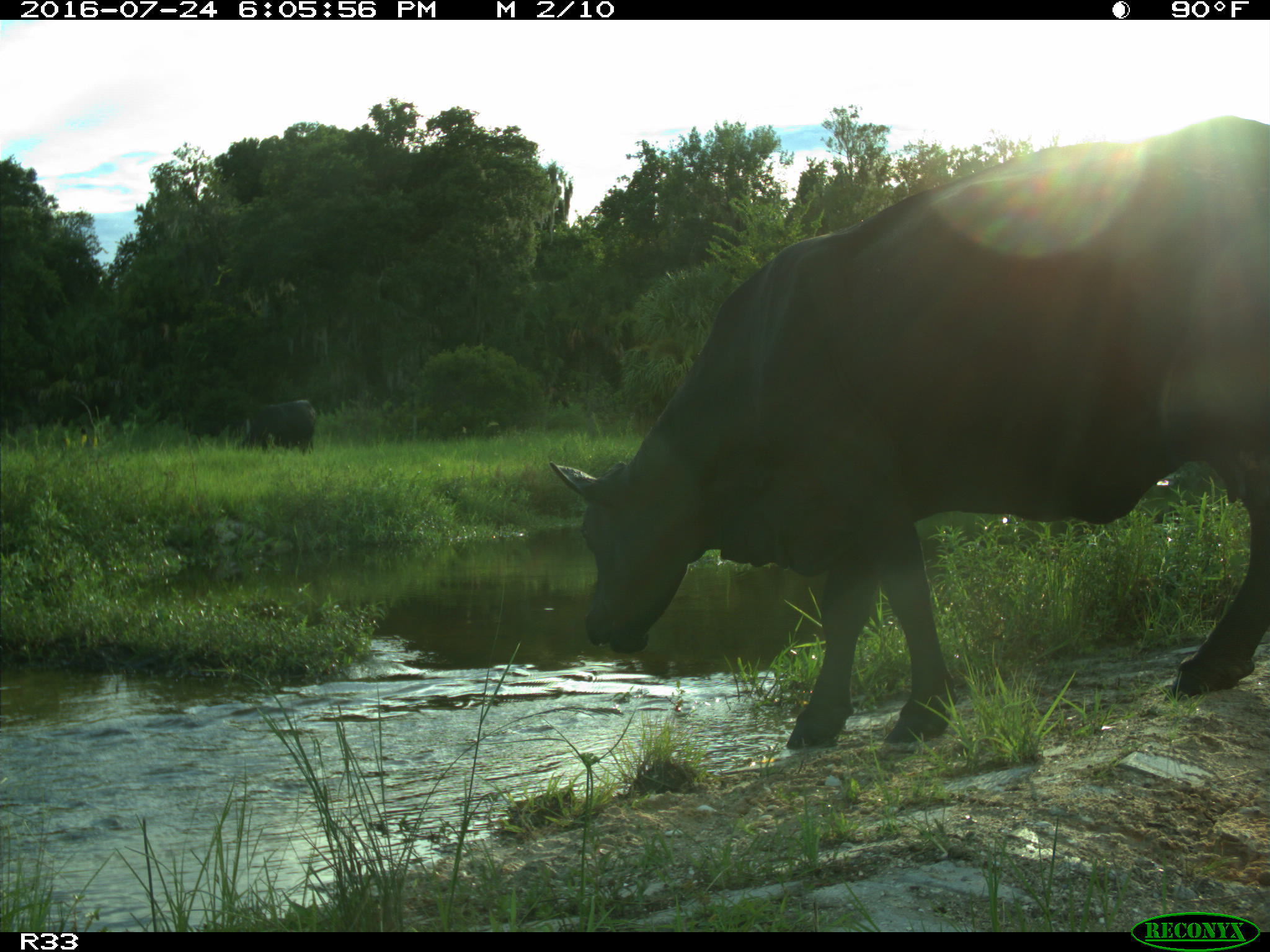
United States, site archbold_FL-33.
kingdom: Animalia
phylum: Chordata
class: Mammalia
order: Artiodactyla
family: Bovidae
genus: Bos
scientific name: Bos taurus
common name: domestic cow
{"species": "Bos taurus (domestic cow)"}